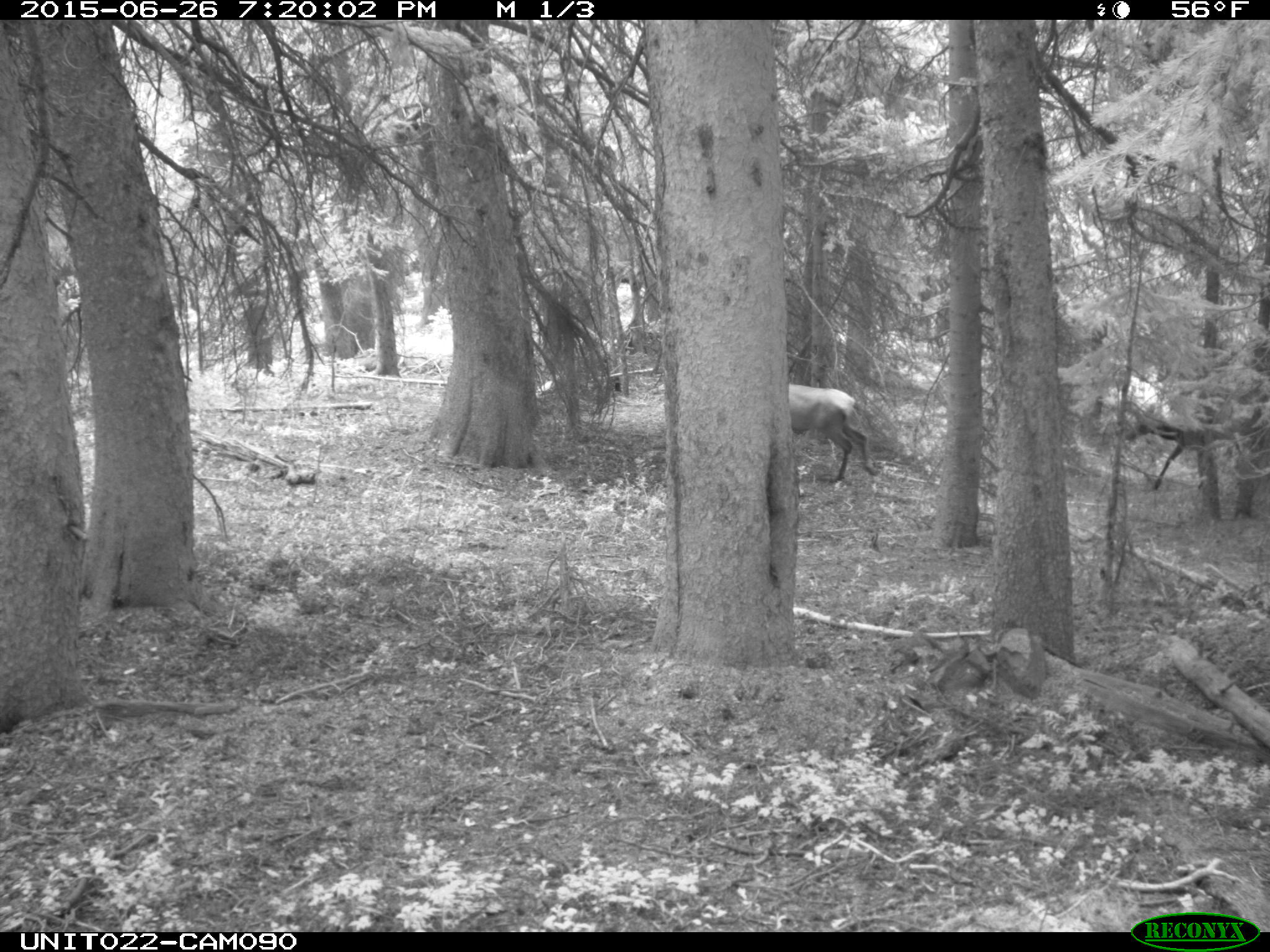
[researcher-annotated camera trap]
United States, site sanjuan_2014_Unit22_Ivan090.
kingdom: Animalia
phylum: Chordata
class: Mammalia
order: Artiodactyla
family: Cervidae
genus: Cervus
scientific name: Cervus elaphus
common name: red deer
Cervus elaphus (red deer).